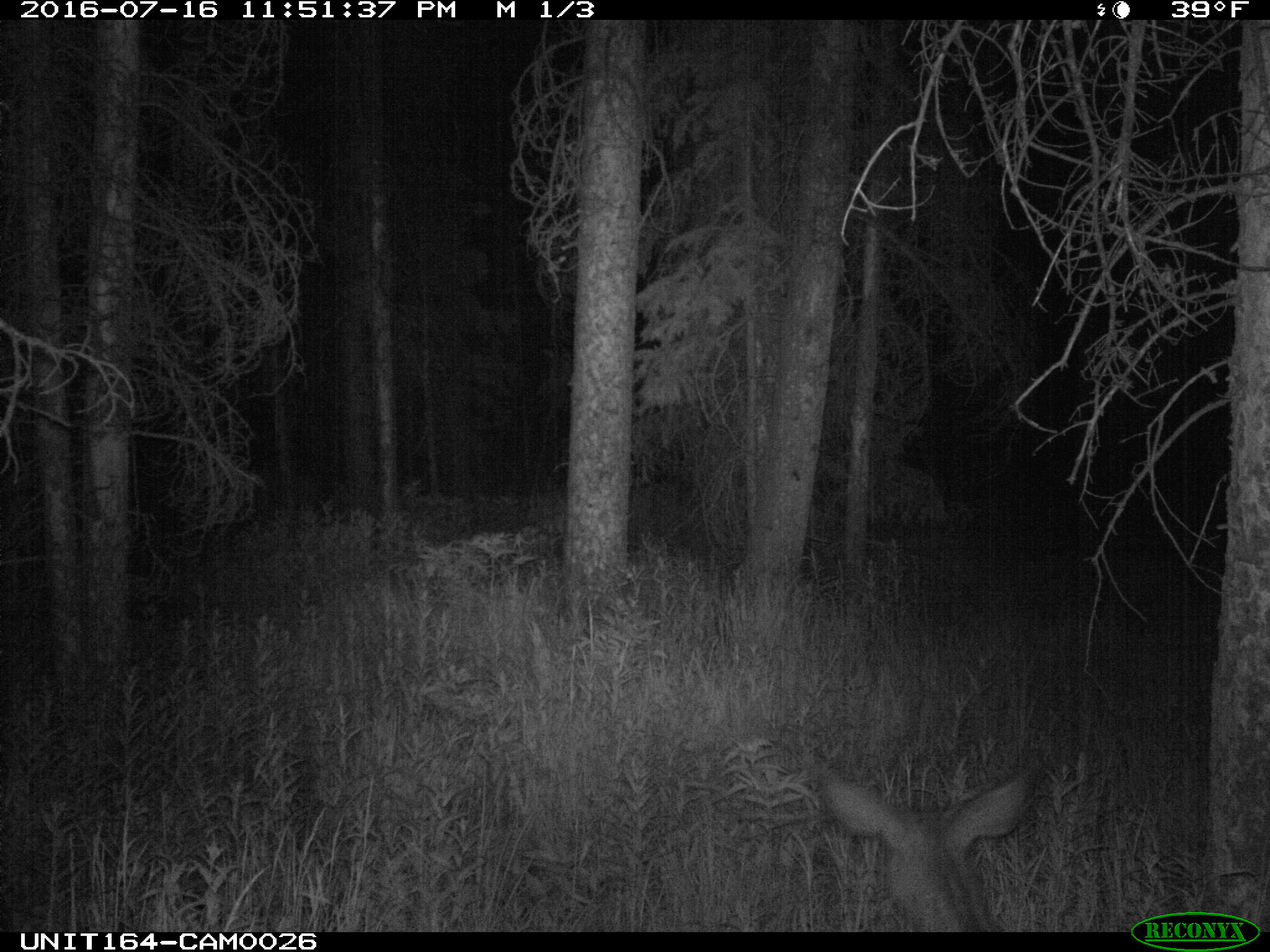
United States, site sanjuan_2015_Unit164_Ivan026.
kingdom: Animalia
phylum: Chordata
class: Mammalia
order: Artiodactyla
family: Cervidae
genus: Odocoileus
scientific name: Odocoileus hemionus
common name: mule deer